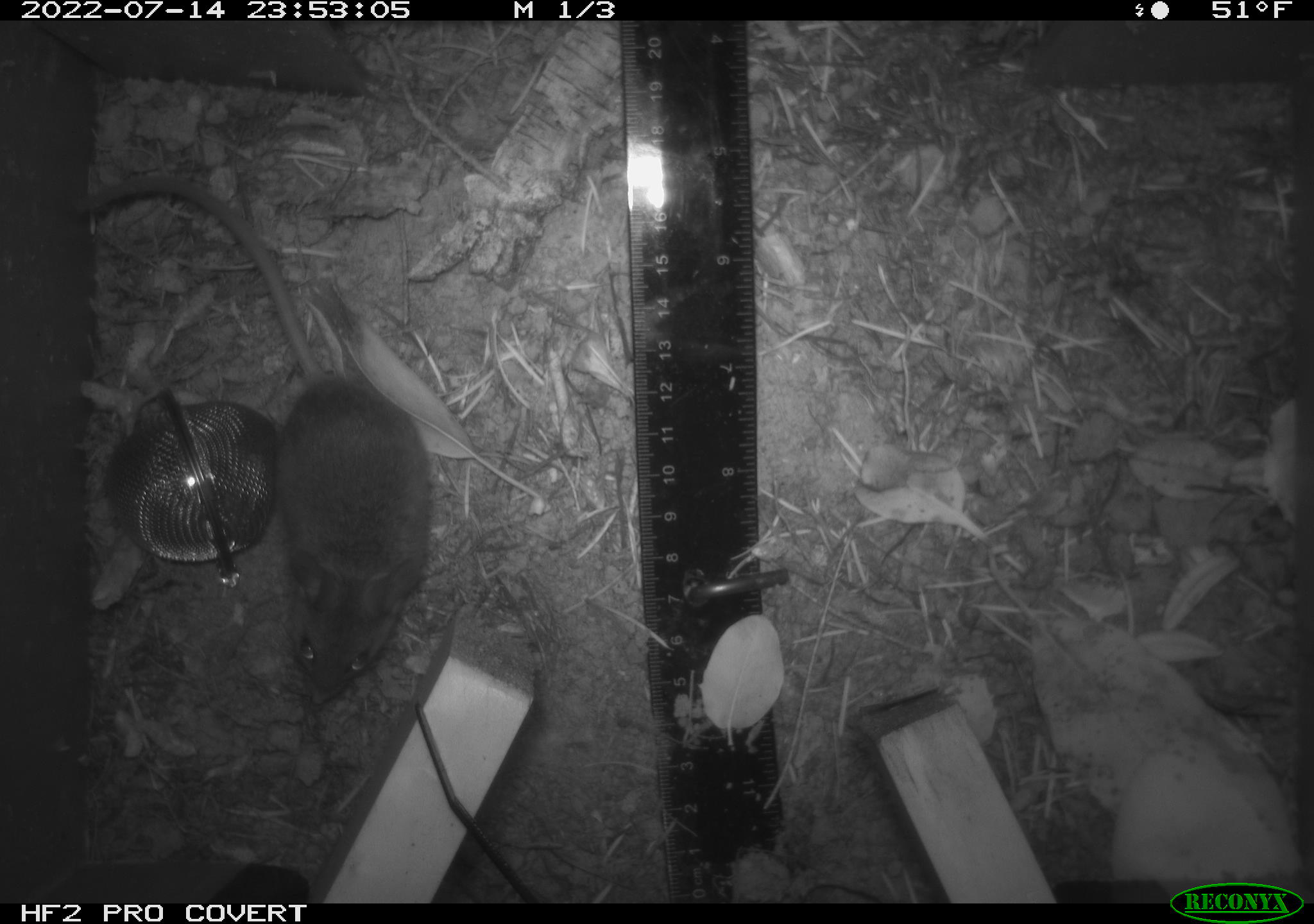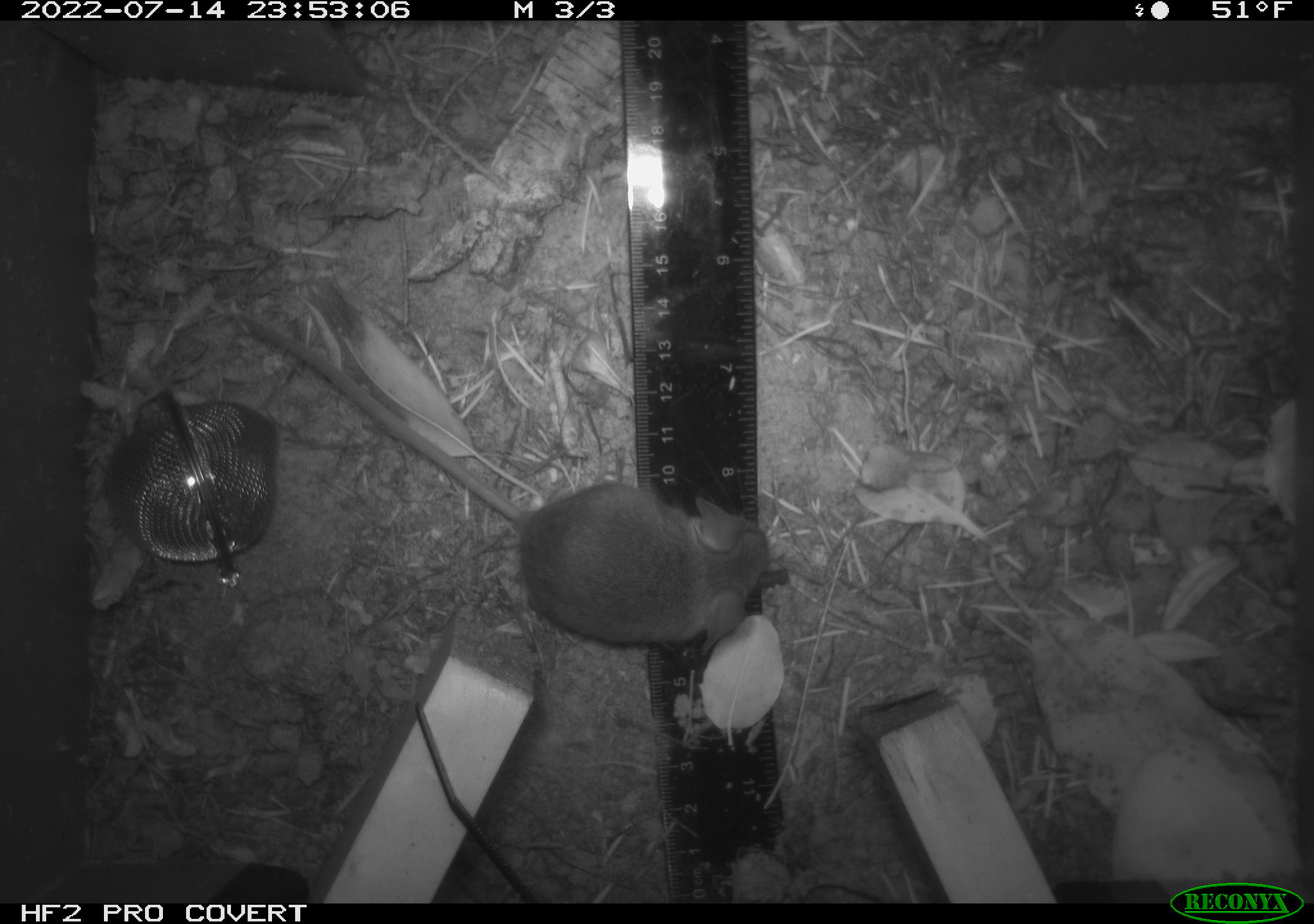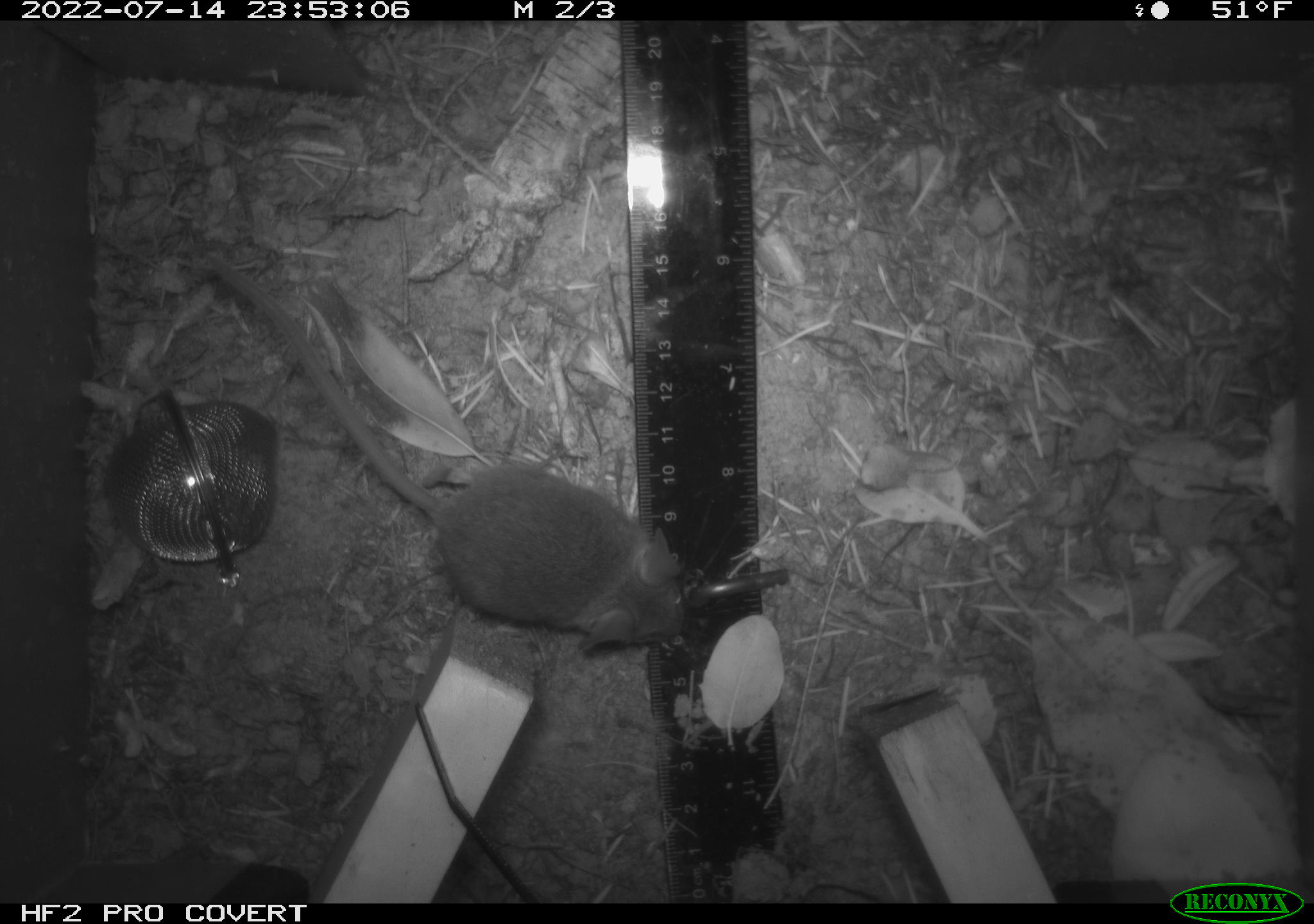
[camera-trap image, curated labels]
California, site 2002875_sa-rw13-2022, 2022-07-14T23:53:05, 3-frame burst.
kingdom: Animalia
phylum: Chordata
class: Mammalia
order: Rodentia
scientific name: Rodentia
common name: mouse species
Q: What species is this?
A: Mouse species (Rodentia).